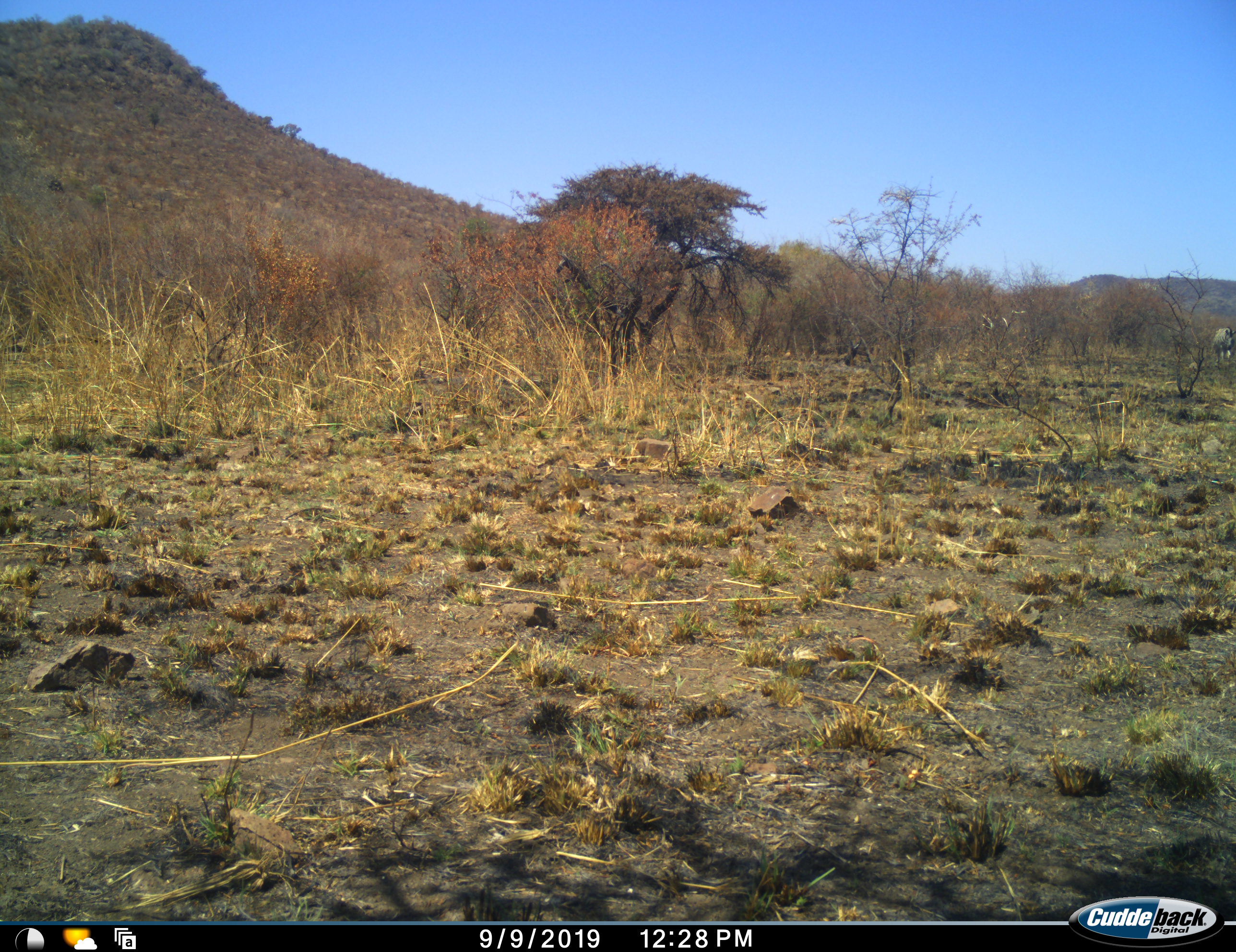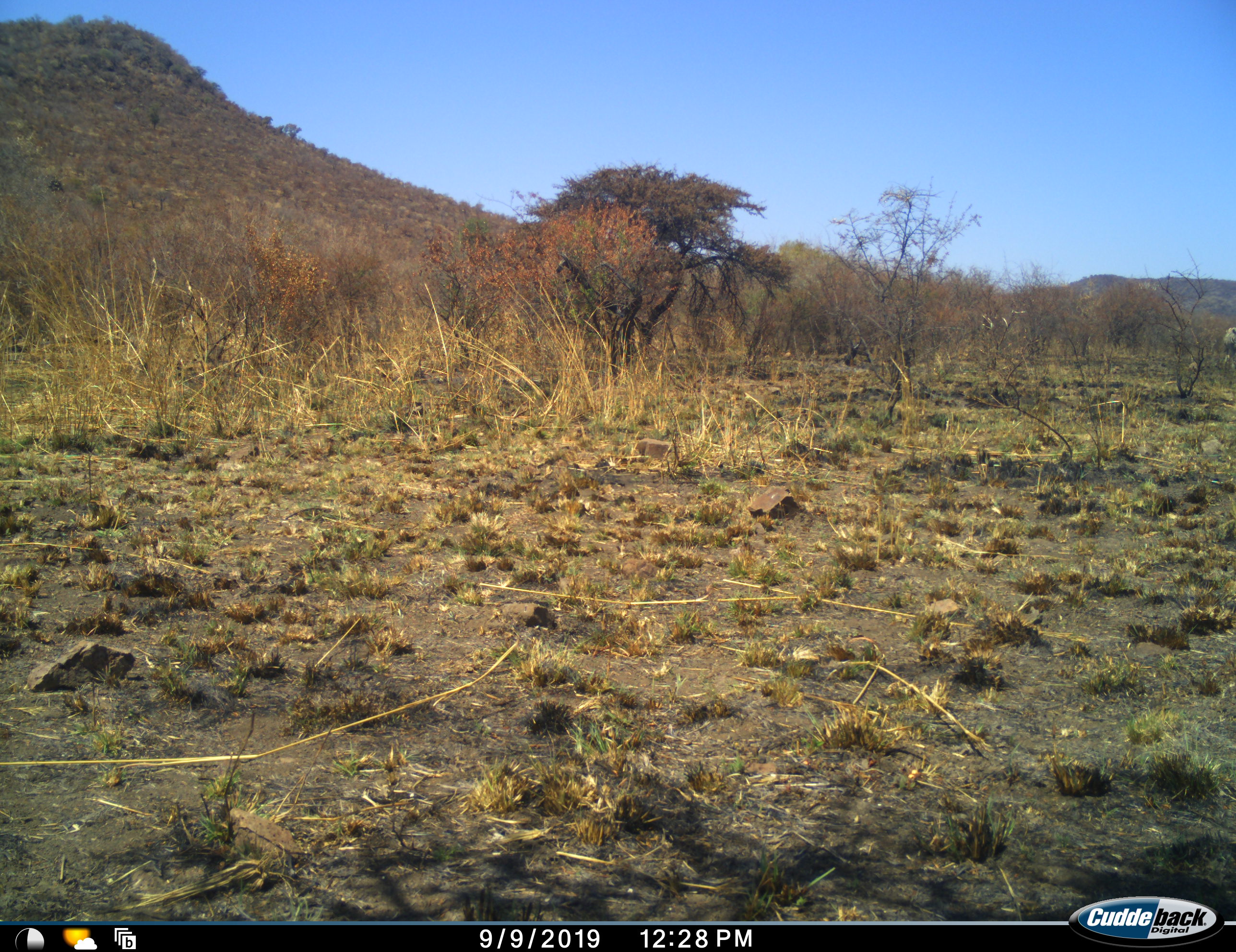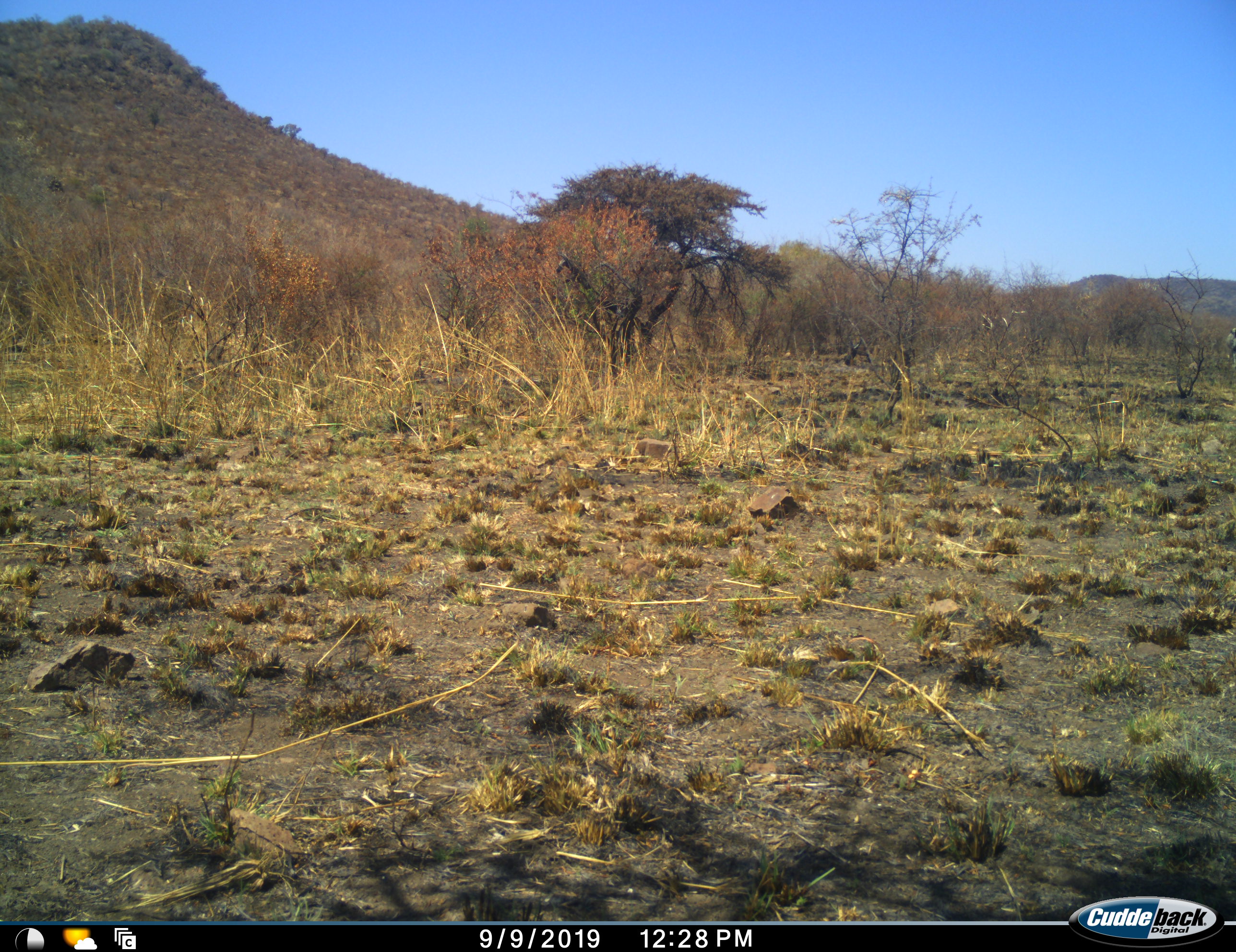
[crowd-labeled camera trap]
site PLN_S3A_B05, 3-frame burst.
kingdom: Animalia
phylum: Chordata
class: Mammalia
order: Perissodactyla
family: Equidae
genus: Equus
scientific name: Equus quagga burchellii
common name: burchell's zebra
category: zebraburchells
Zebraburchells (burchell's zebra) (Equus quagga burchellii), count 1. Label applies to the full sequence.